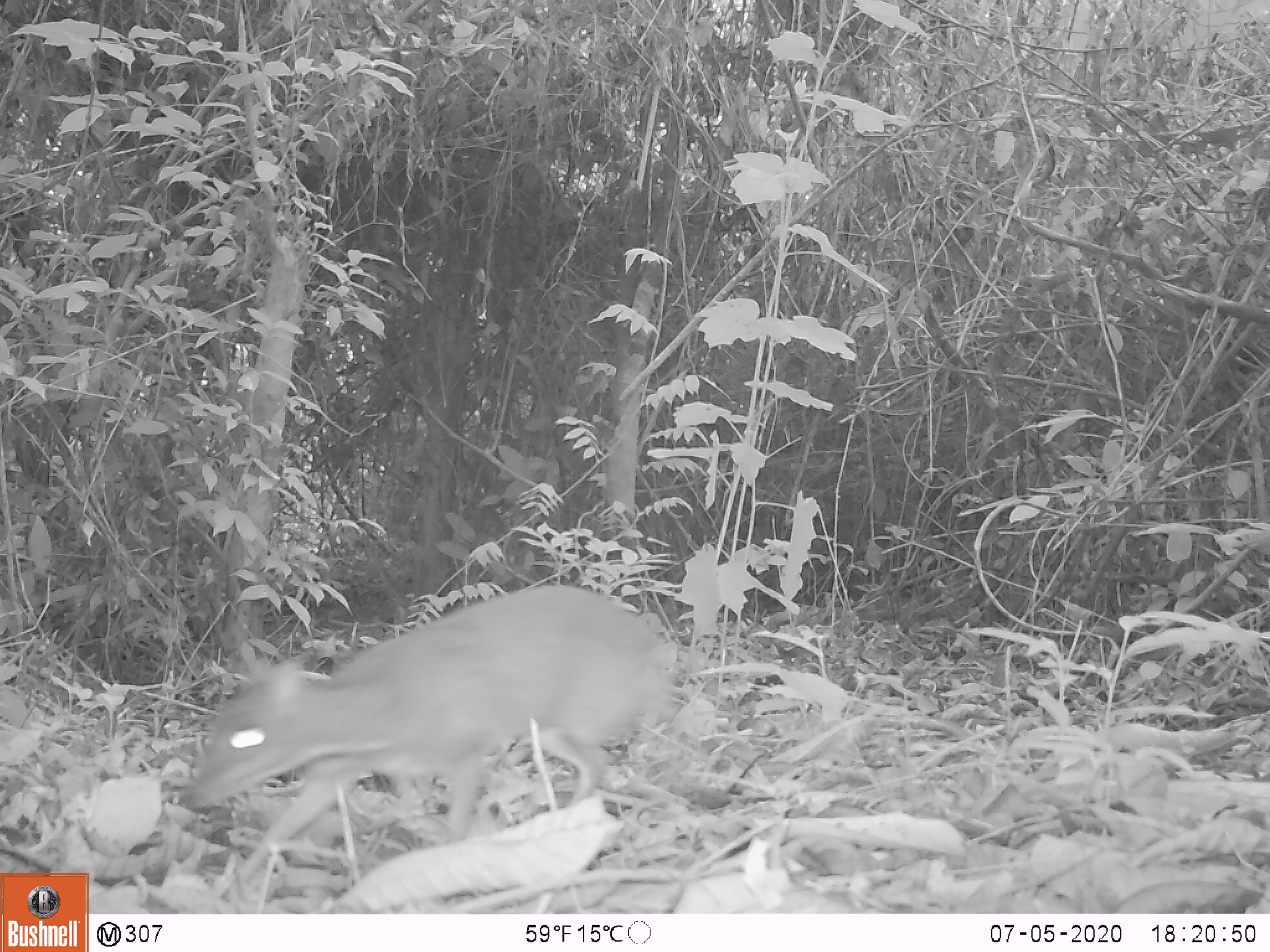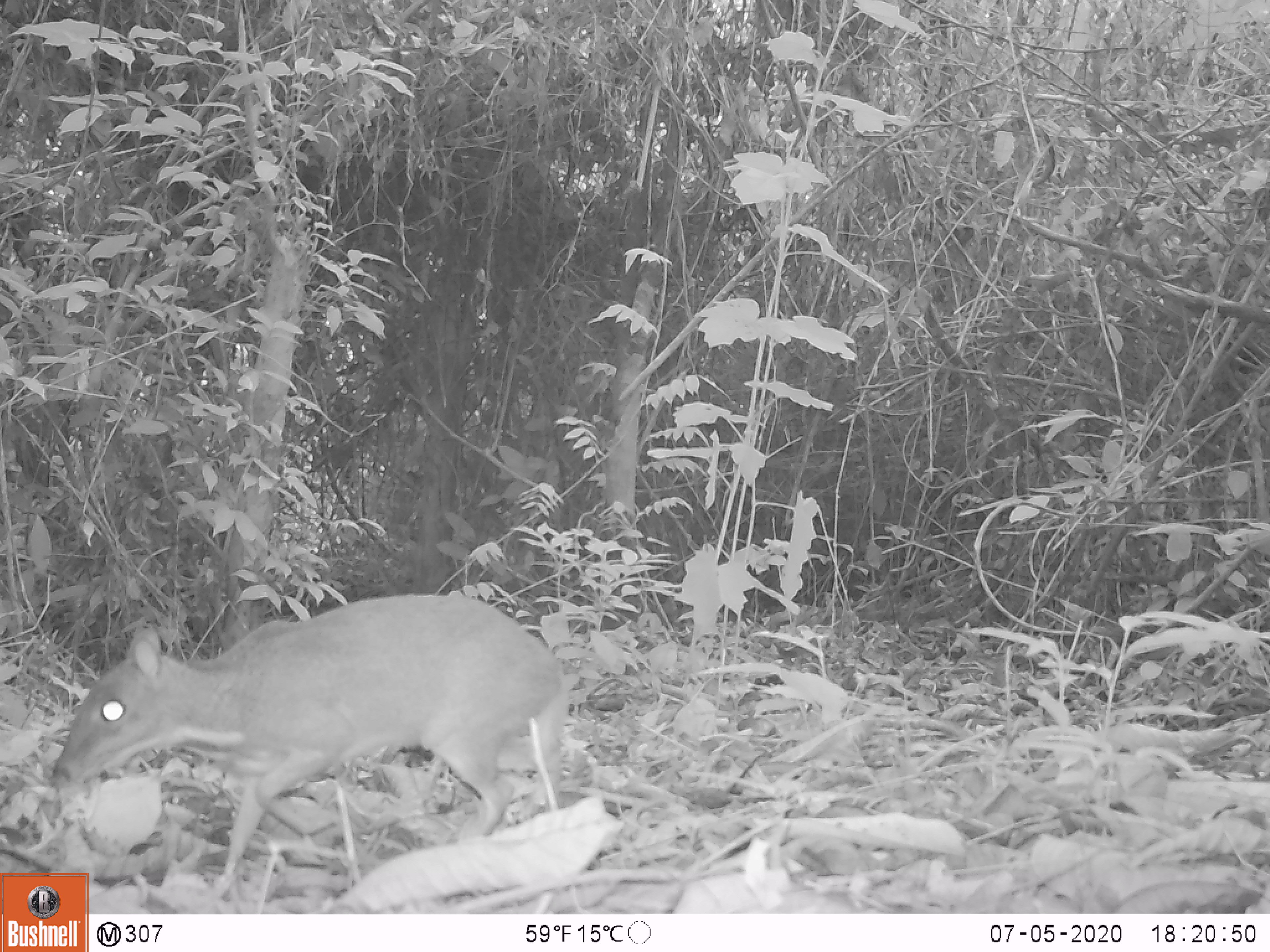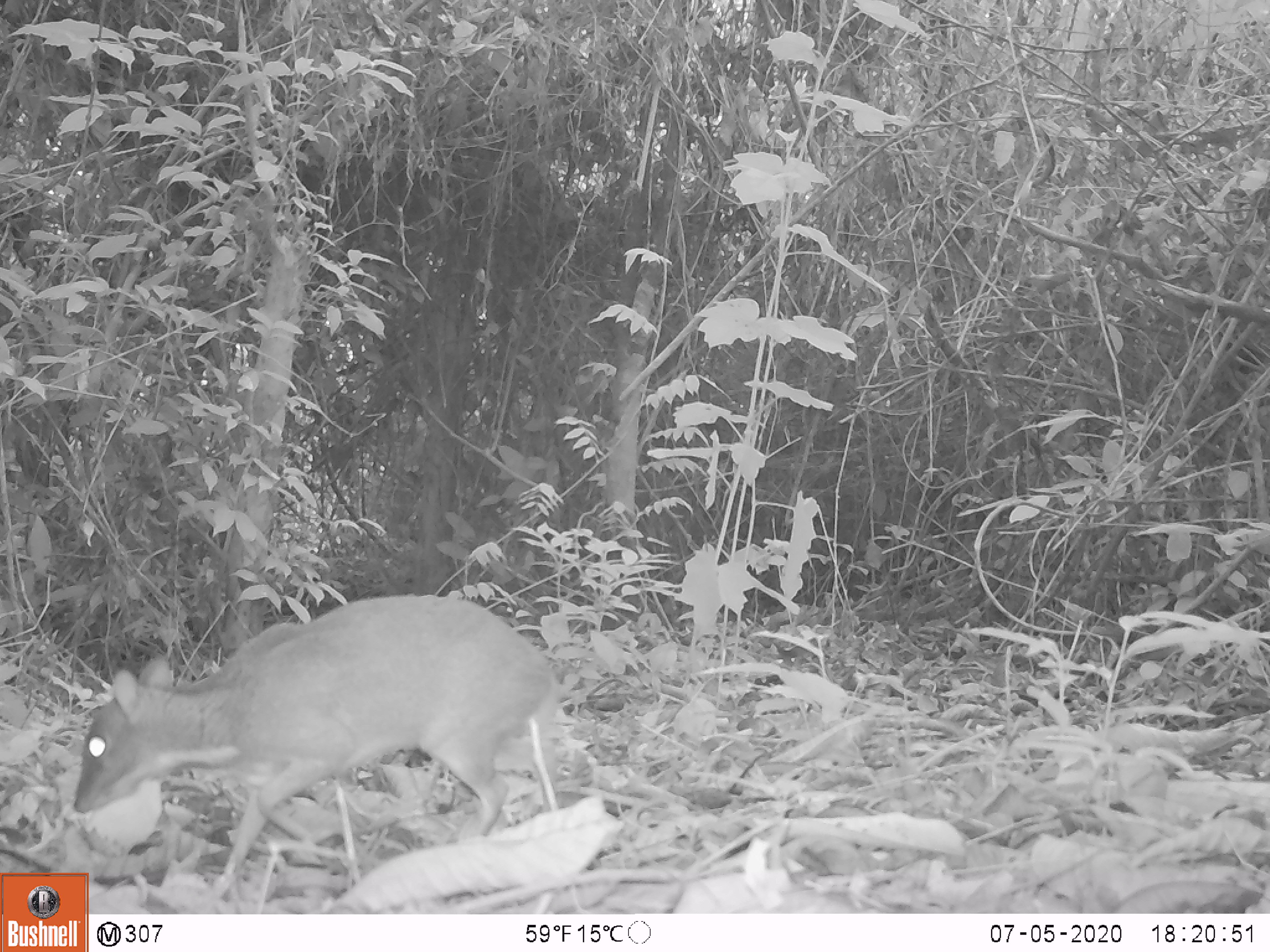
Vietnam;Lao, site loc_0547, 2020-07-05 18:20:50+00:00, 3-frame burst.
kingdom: Animalia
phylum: Chordata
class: Mammalia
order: Artiodactyla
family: Tragulidae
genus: Moschiola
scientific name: Moschiola meminna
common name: chevrotain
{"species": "chevrotain (Moschiola meminna)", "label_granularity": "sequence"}